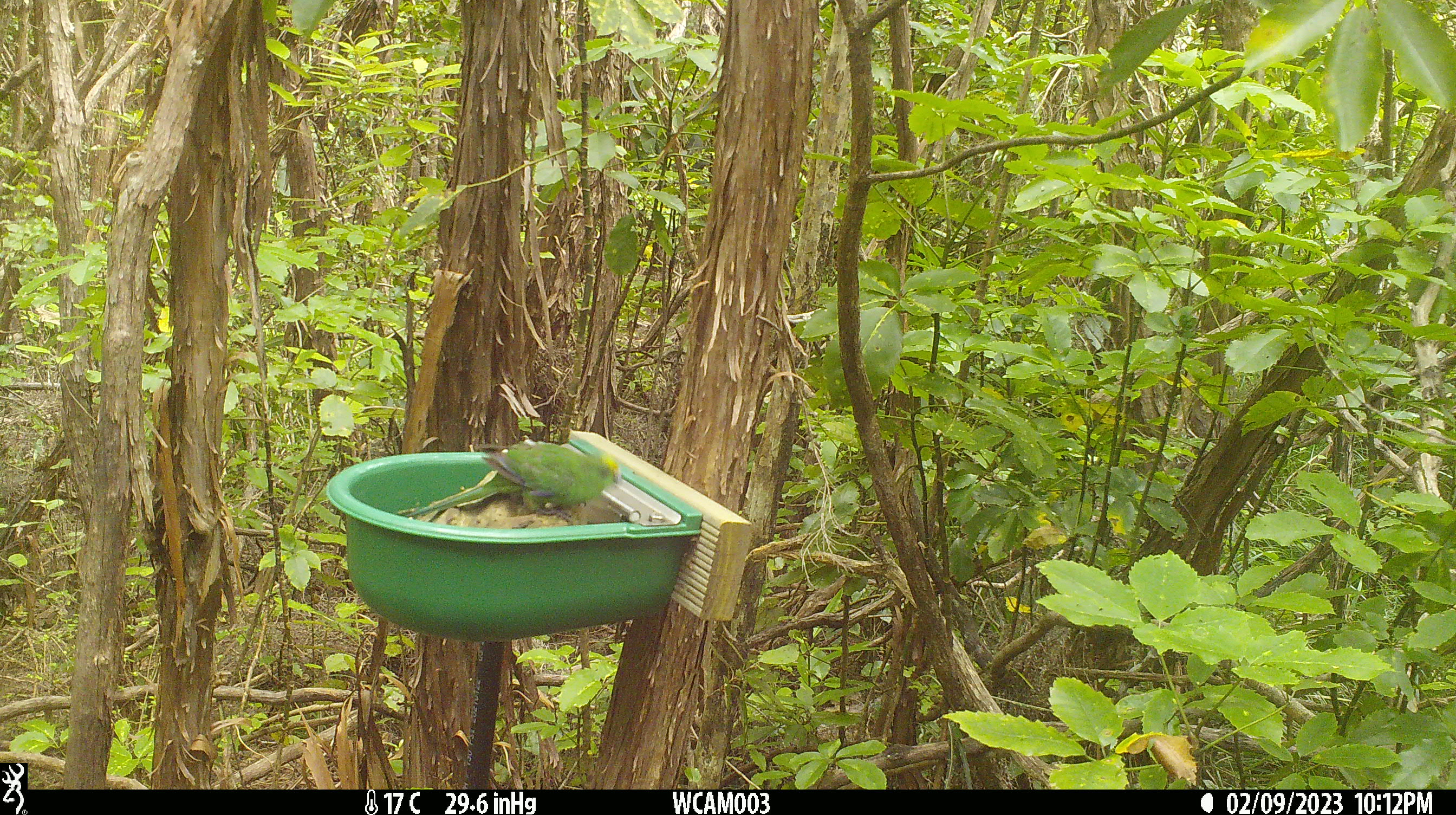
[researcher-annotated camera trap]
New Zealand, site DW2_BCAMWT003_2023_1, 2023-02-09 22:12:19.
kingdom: Animalia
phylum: Chordata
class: Aves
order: Psittaciformes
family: Psittaculidae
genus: Cyanoramphus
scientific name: Cyanoramphus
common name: parakeet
Parakeet (Cyanoramphus).